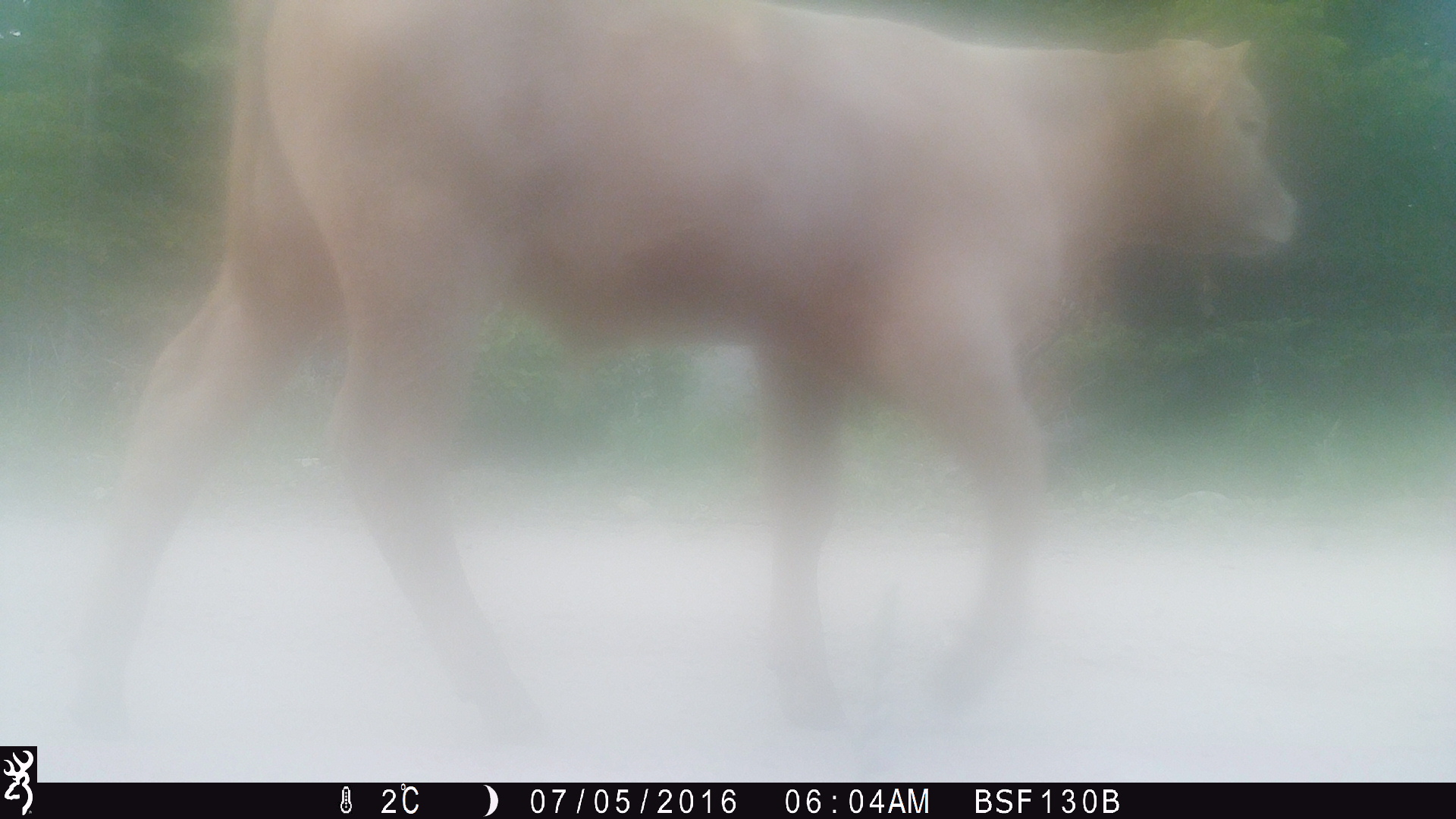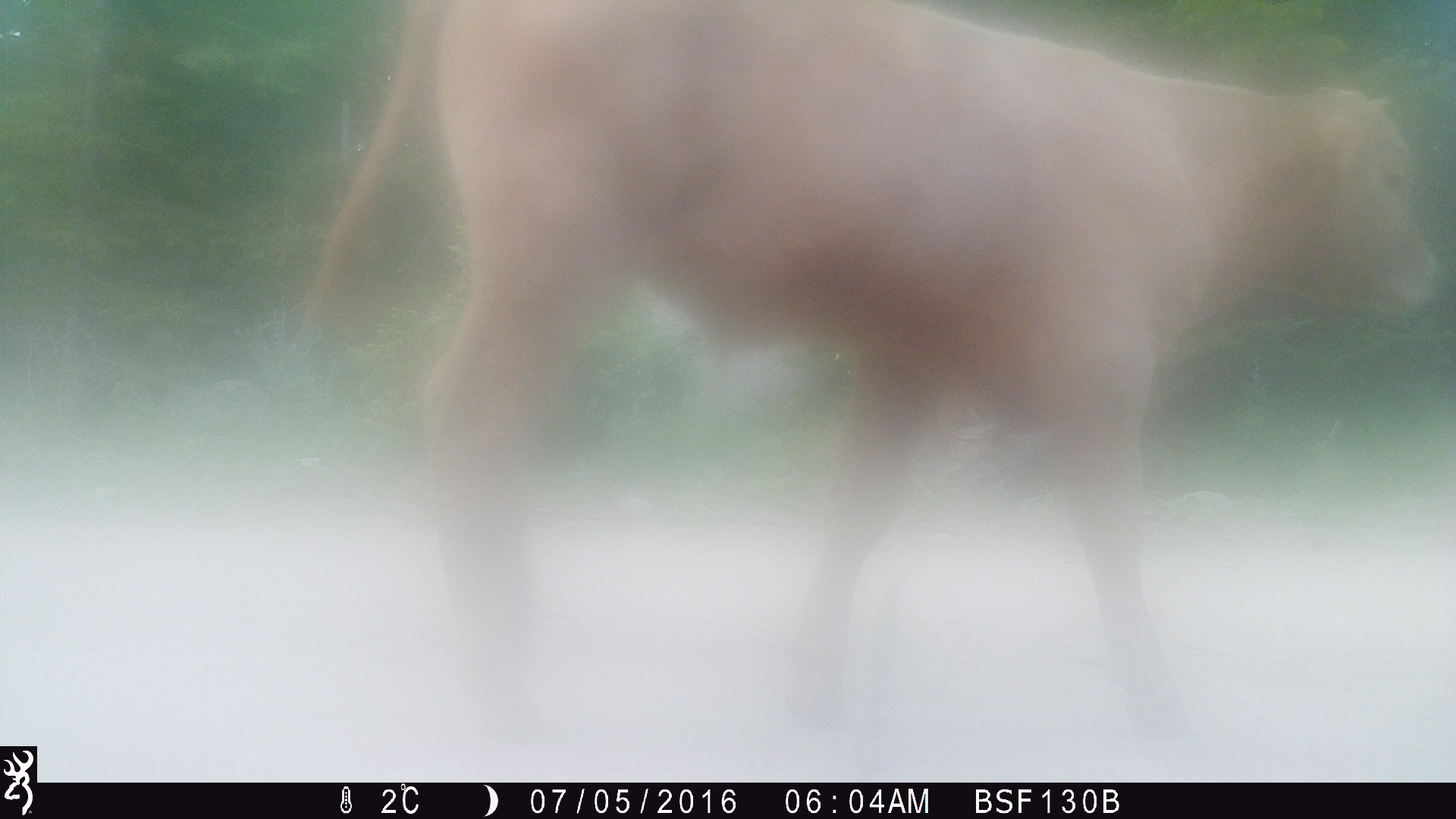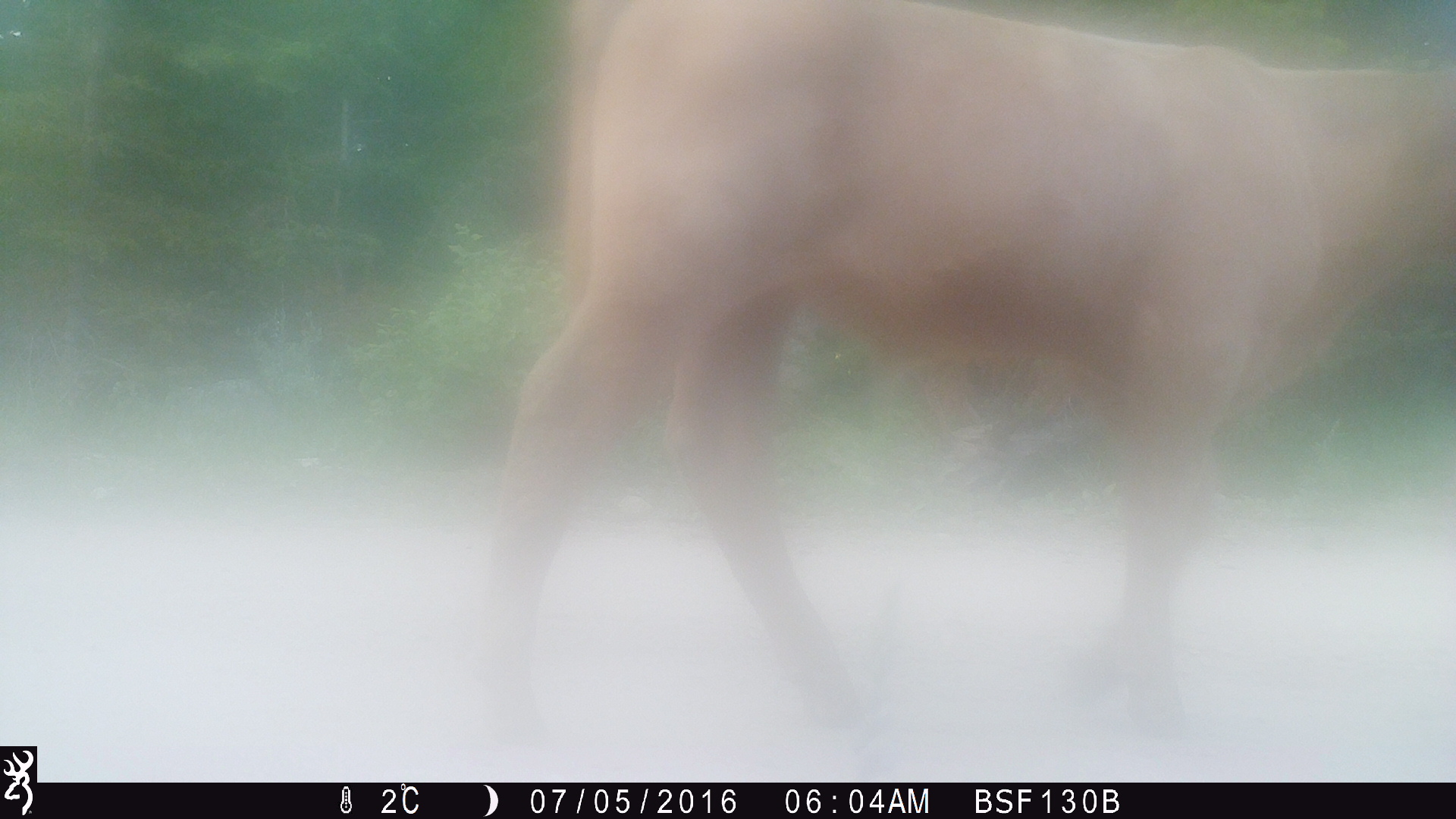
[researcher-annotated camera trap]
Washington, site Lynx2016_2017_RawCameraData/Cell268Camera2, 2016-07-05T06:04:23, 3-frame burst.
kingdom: Animalia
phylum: Chordata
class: Mammalia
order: Artiodactyla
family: Bovidae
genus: Bos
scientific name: Bos taurus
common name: domestic cattle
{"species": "domestic cattle (Bos taurus)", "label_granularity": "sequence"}